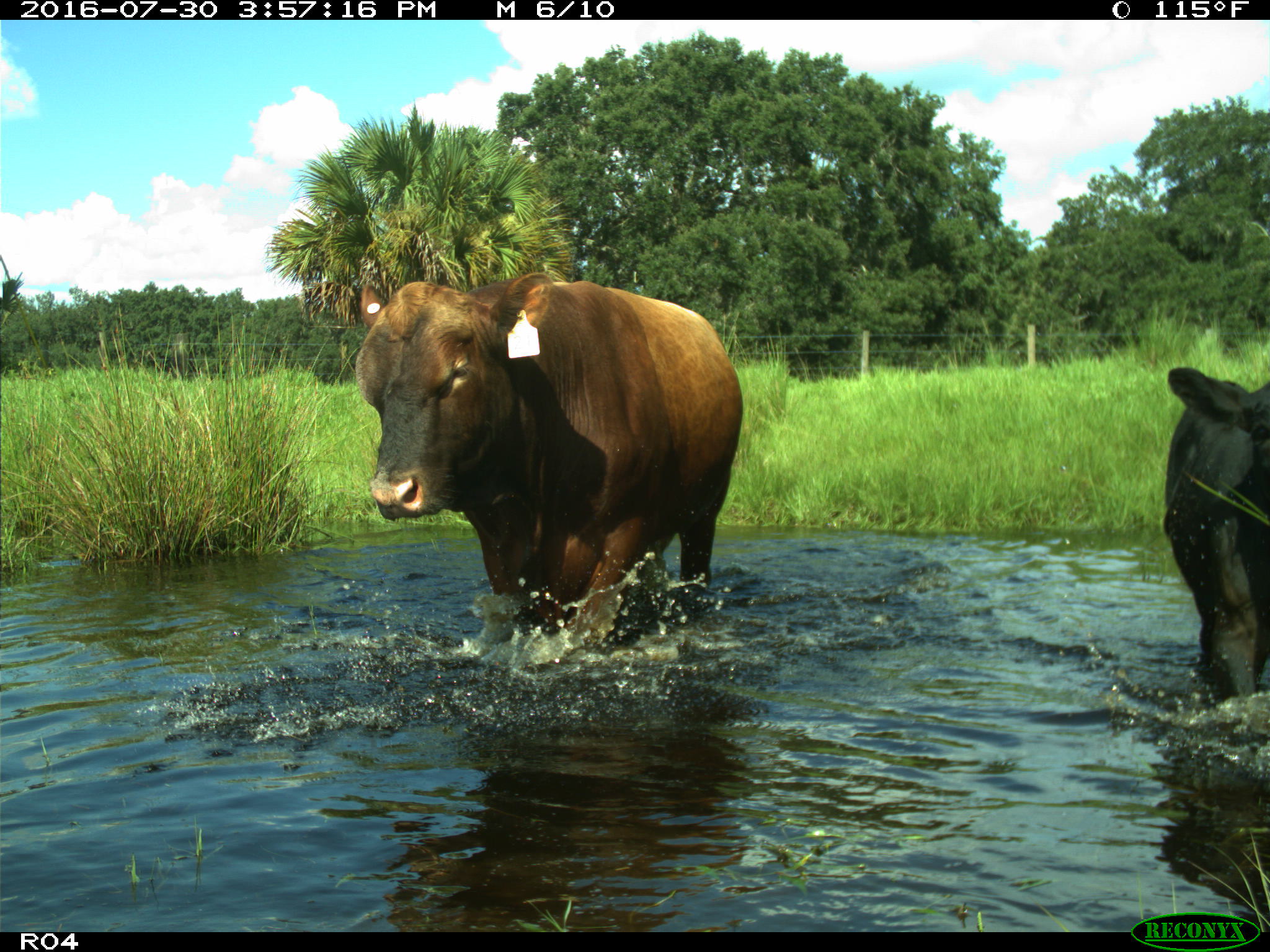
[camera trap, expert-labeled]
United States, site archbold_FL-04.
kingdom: Animalia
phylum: Chordata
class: Mammalia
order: Artiodactyla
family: Bovidae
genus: Bos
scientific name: Bos taurus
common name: domestic cow